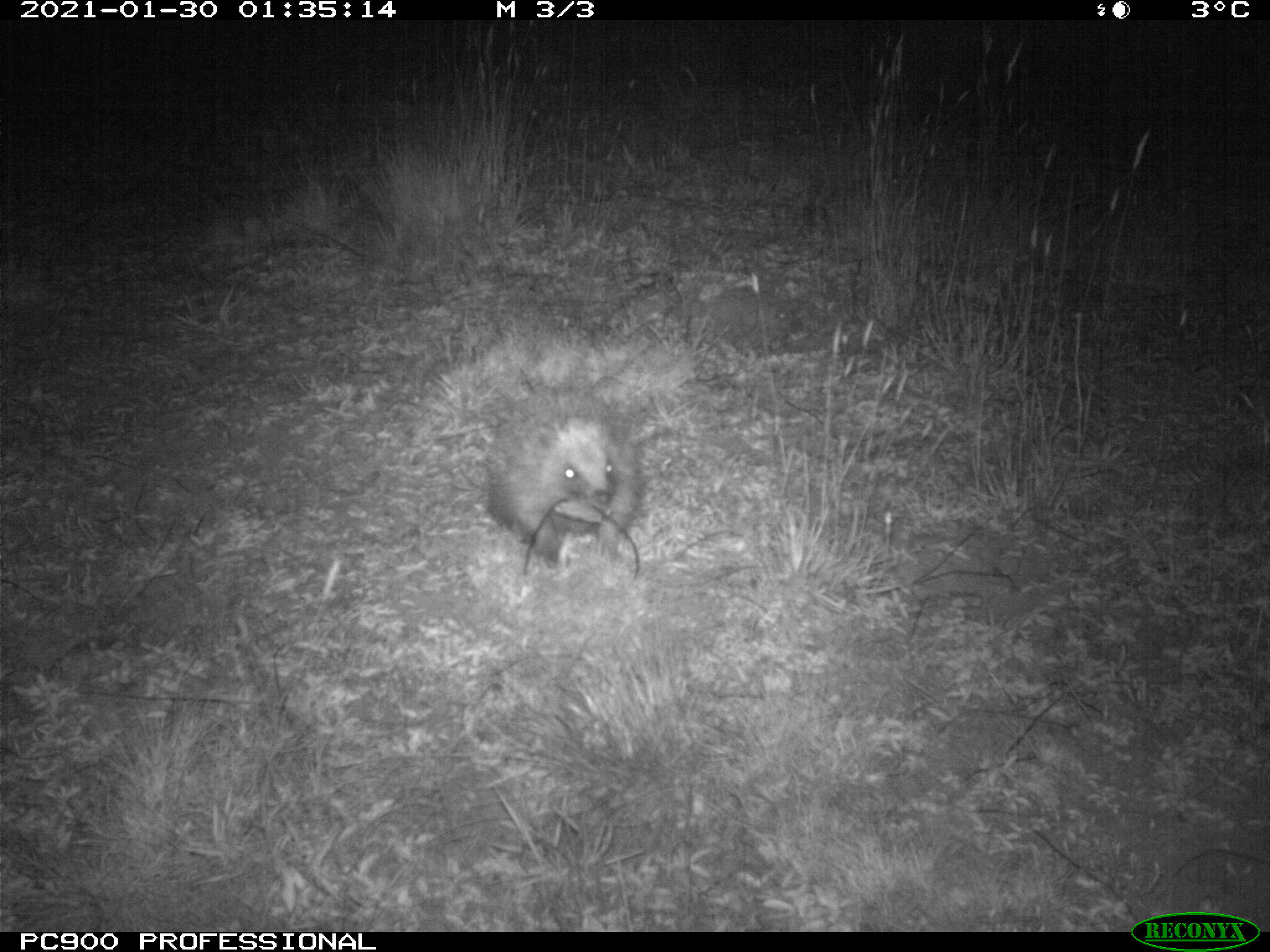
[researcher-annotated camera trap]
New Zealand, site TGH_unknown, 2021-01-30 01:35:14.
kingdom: Animalia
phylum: Chordata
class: Mammalia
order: Eulipotyphla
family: Erinaceidae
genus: Erinaceus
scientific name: Erinaceus europaeus europaeus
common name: european hedgehog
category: hedgehog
Hedgehog (european hedgehog) (Erinaceus europaeus europaeus).